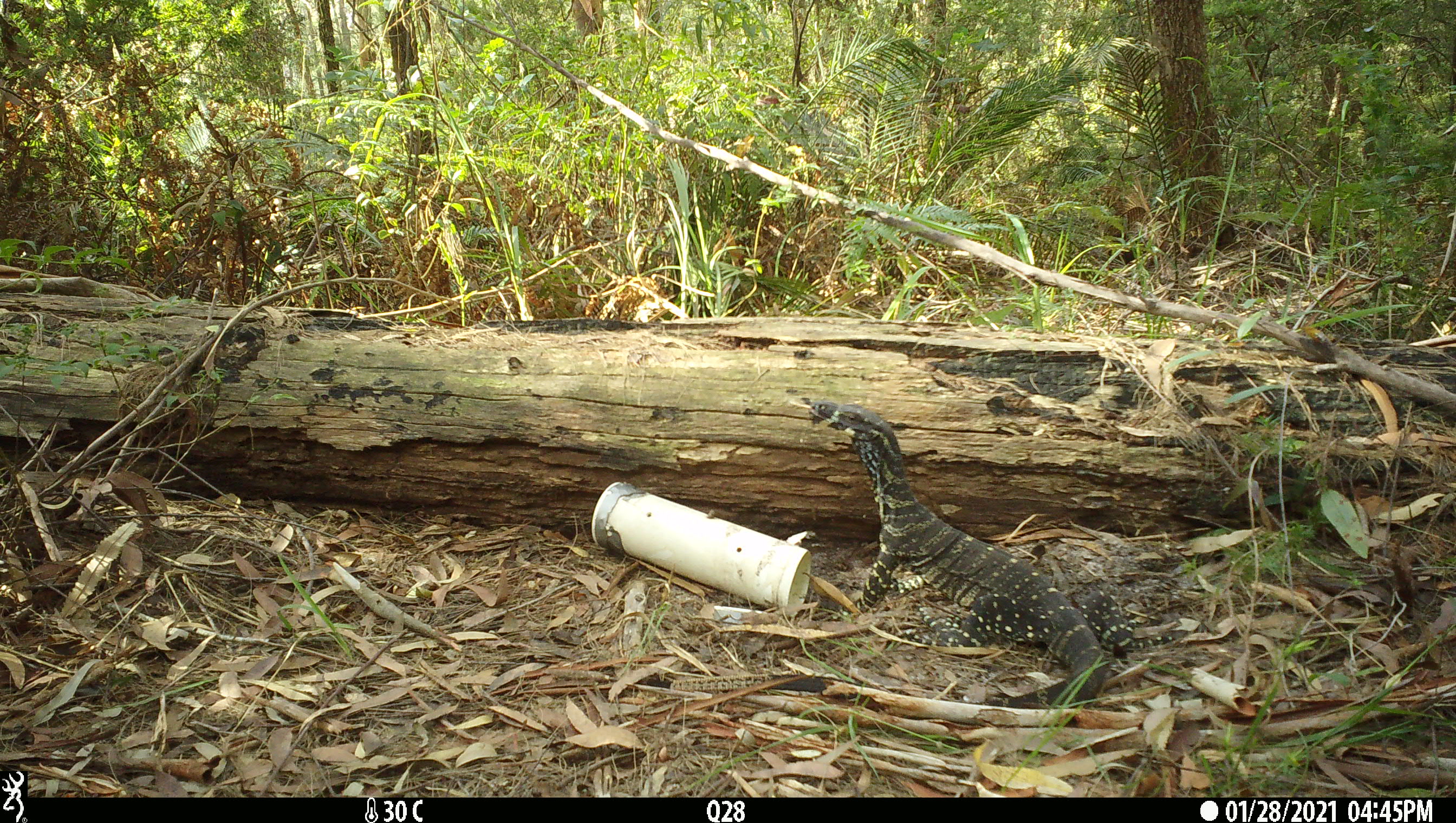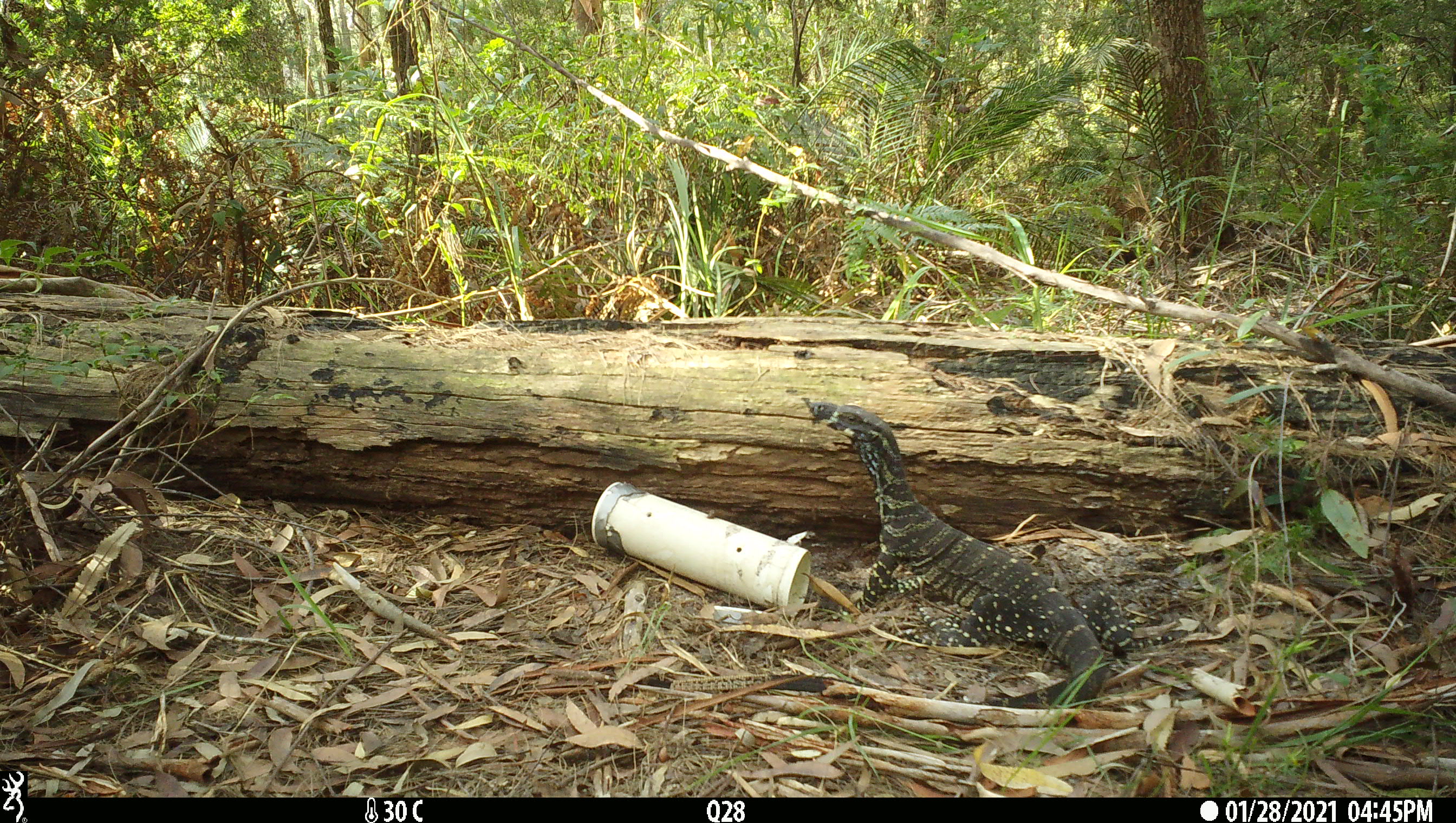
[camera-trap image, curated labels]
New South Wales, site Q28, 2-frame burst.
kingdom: Animalia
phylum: Chordata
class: Reptilia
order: Squamata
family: Varanidae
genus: Varanus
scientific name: Varanus varius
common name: lace monitor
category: goanna